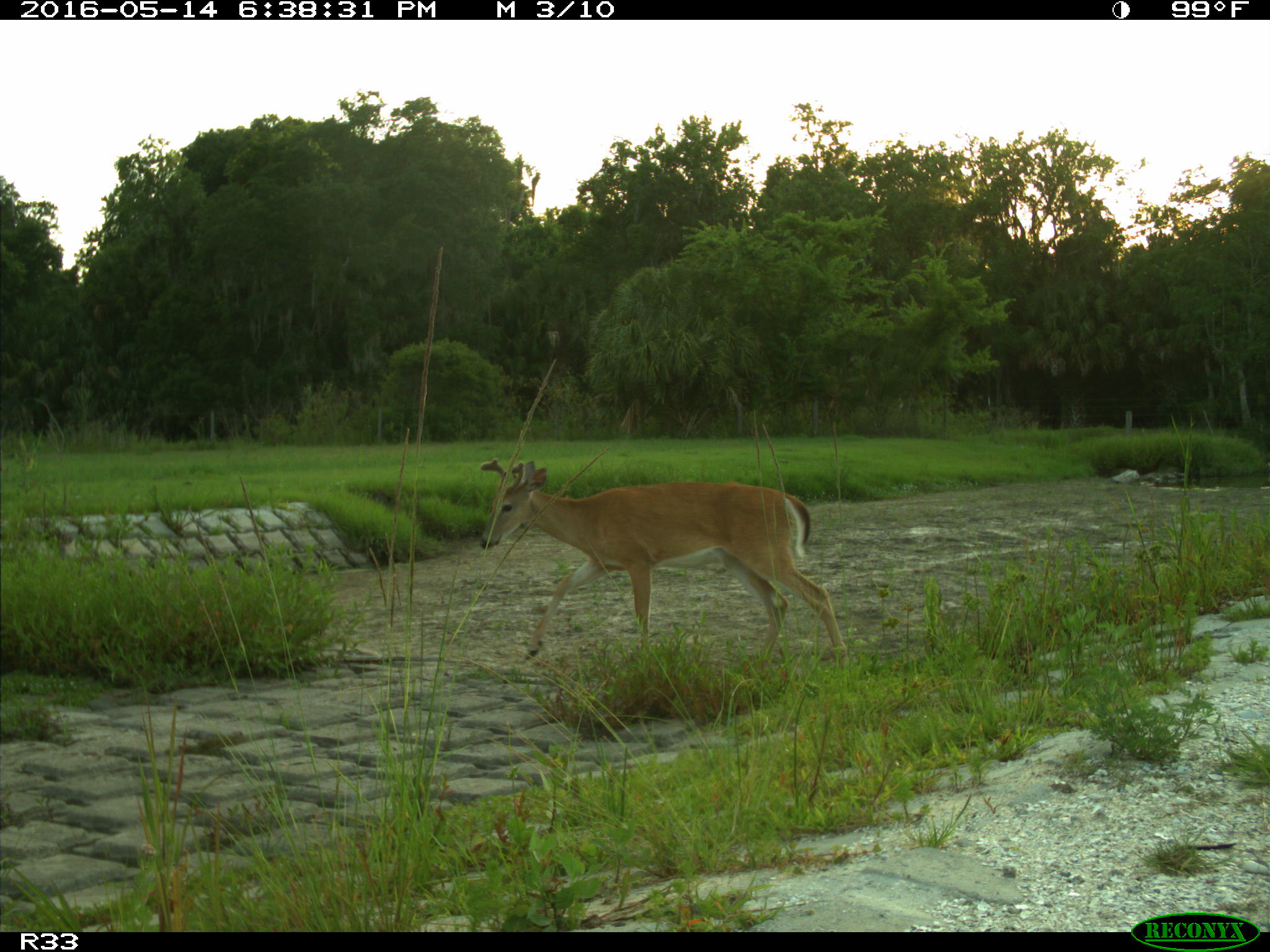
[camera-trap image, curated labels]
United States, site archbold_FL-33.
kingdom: Animalia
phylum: Chordata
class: Mammalia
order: Artiodactyla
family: Cervidae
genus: Odocoileus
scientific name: Odocoileus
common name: deer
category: unidentified deer